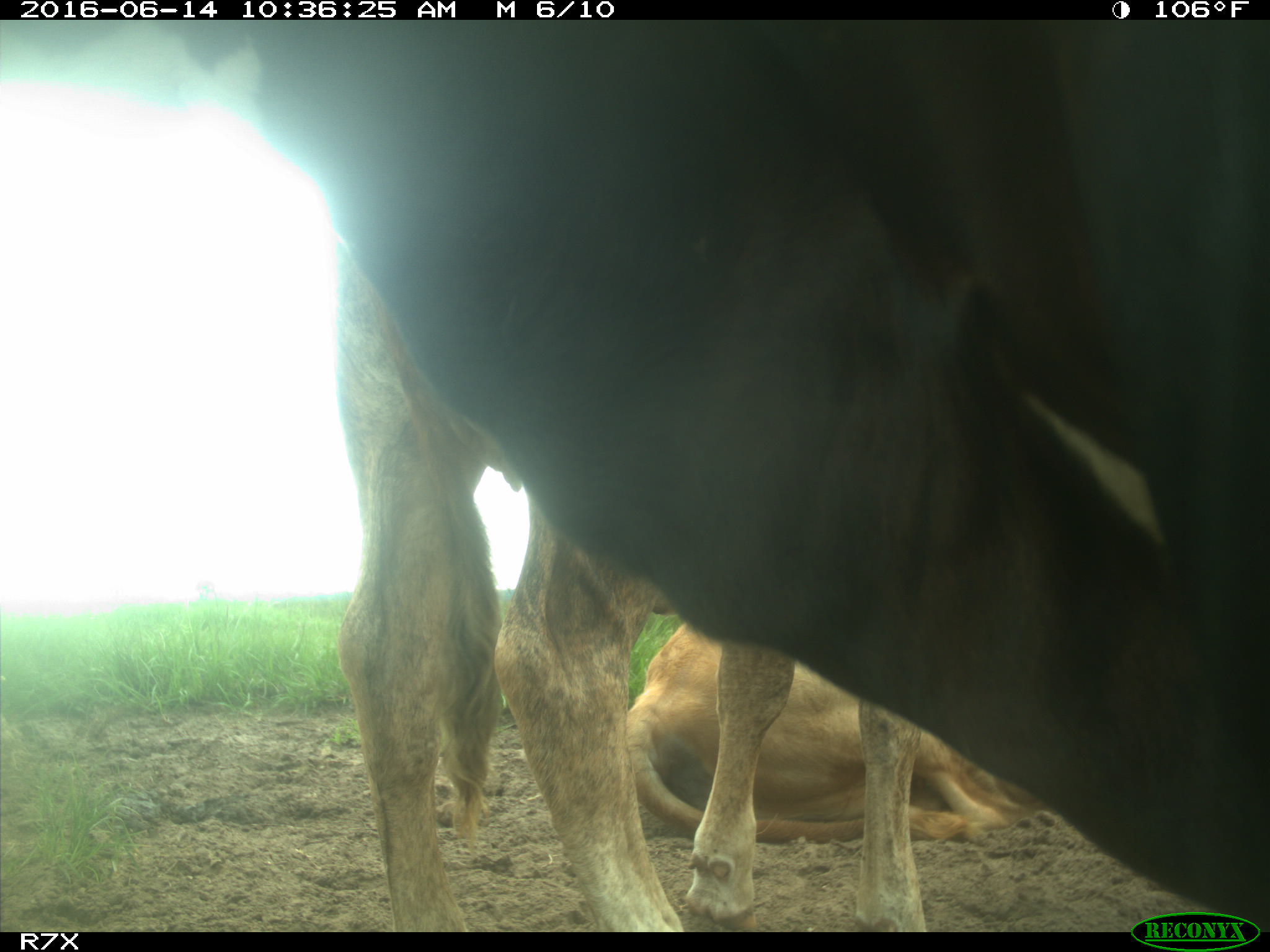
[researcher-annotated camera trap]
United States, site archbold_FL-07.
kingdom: Animalia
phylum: Chordata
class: Mammalia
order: Artiodactyla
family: Bovidae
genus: Bos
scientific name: Bos taurus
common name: domestic cow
Bos taurus (domestic cow).